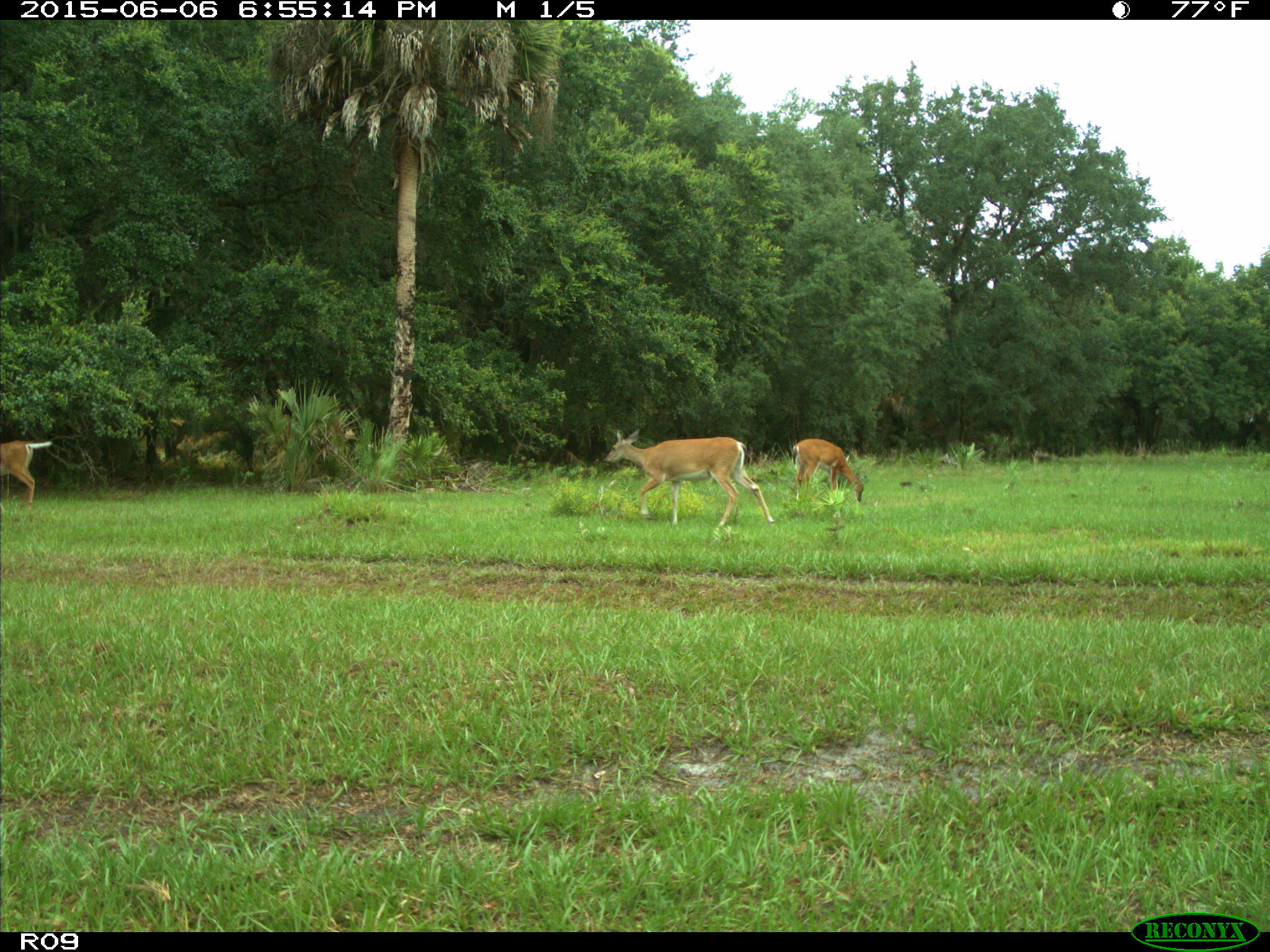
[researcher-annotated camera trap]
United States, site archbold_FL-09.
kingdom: Animalia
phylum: Chordata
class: Mammalia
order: Artiodactyla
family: Cervidae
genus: Odocoileus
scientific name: Odocoileus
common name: deer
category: unidentified deer